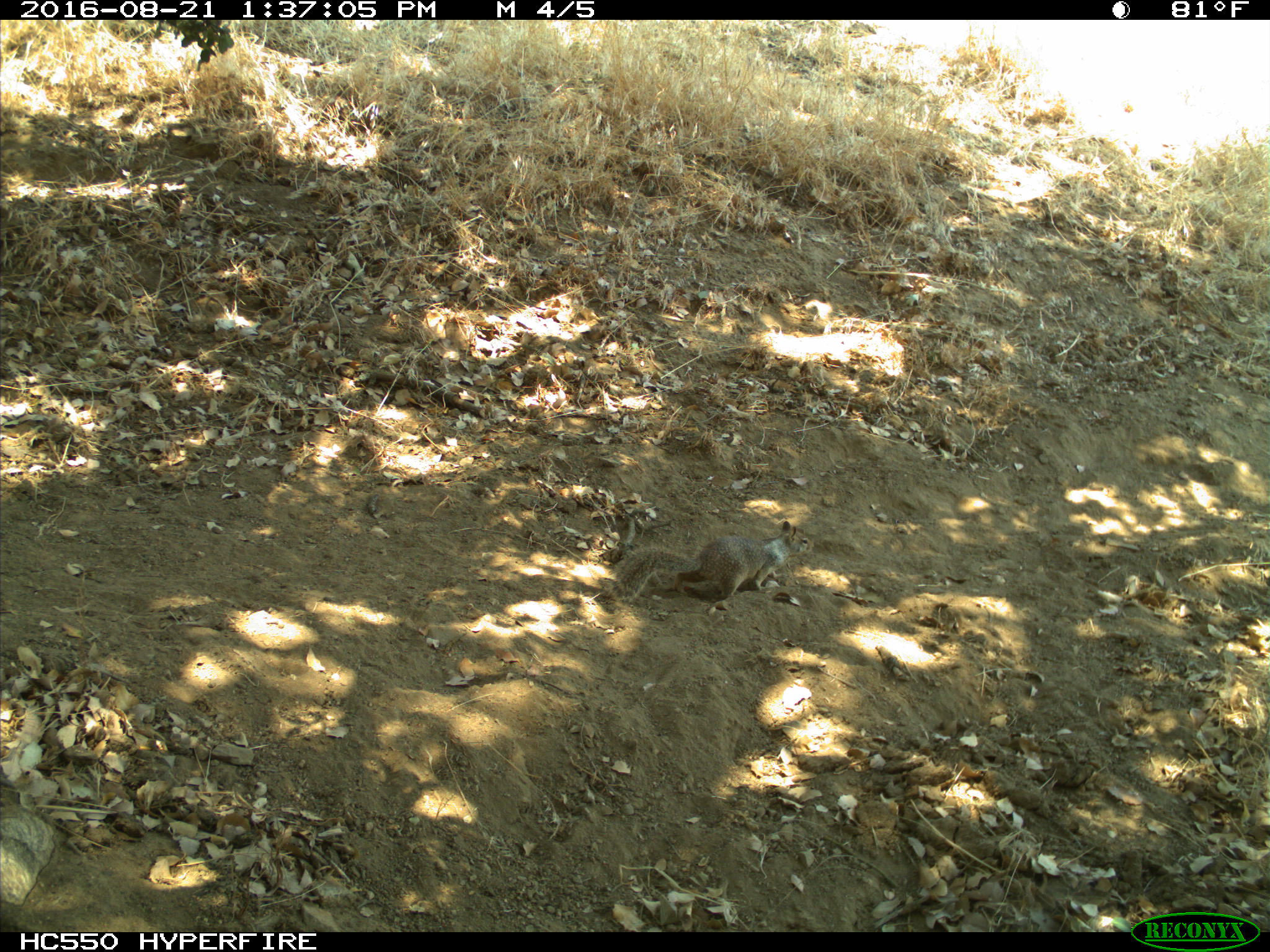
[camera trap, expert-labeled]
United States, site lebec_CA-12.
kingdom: Animalia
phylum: Chordata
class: Mammalia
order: Rodentia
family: Sciuridae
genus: Otospermophilus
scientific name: Otospermophilus beecheyi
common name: california ground squirrel